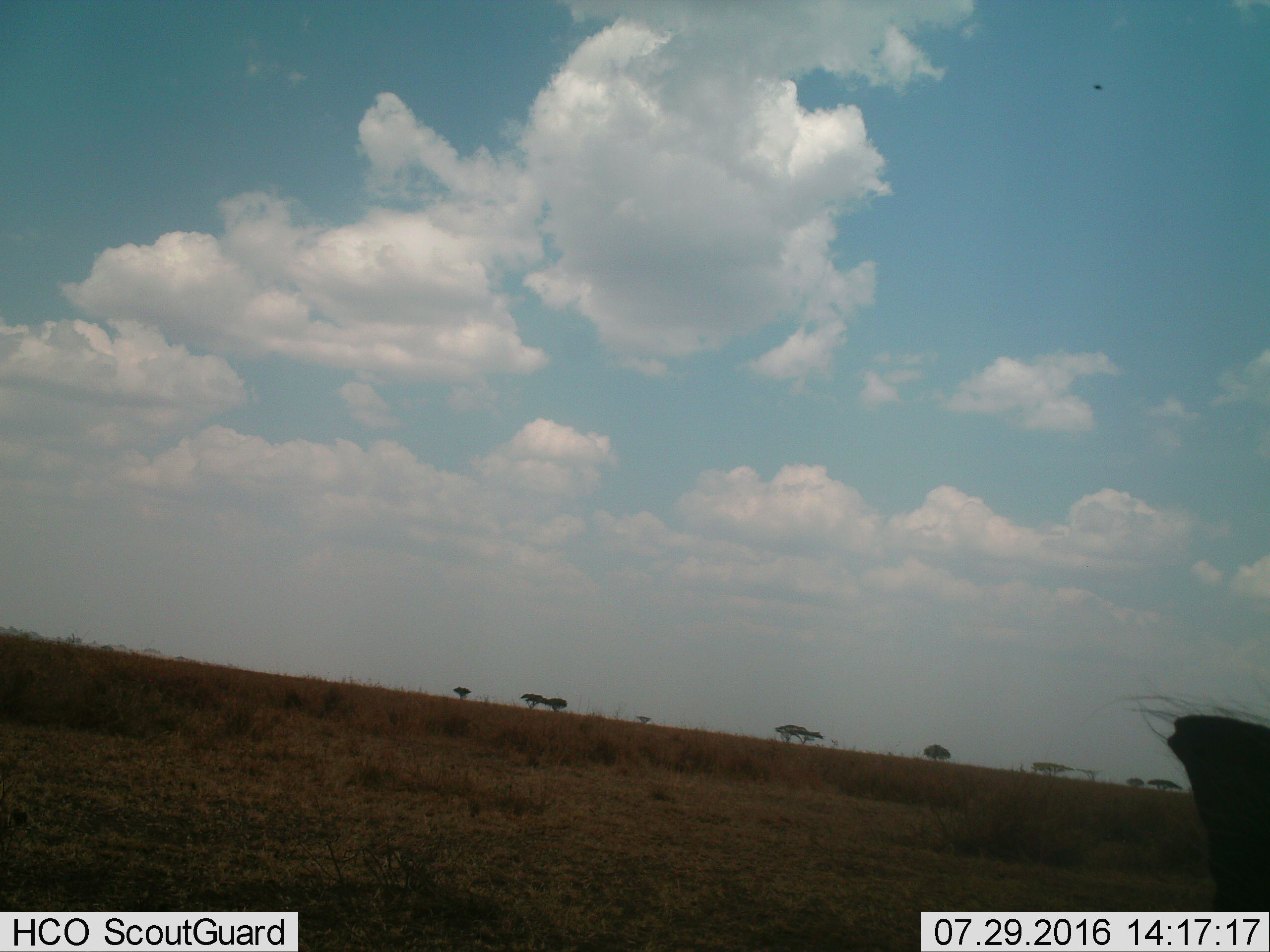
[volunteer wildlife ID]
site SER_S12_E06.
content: unidentified animal